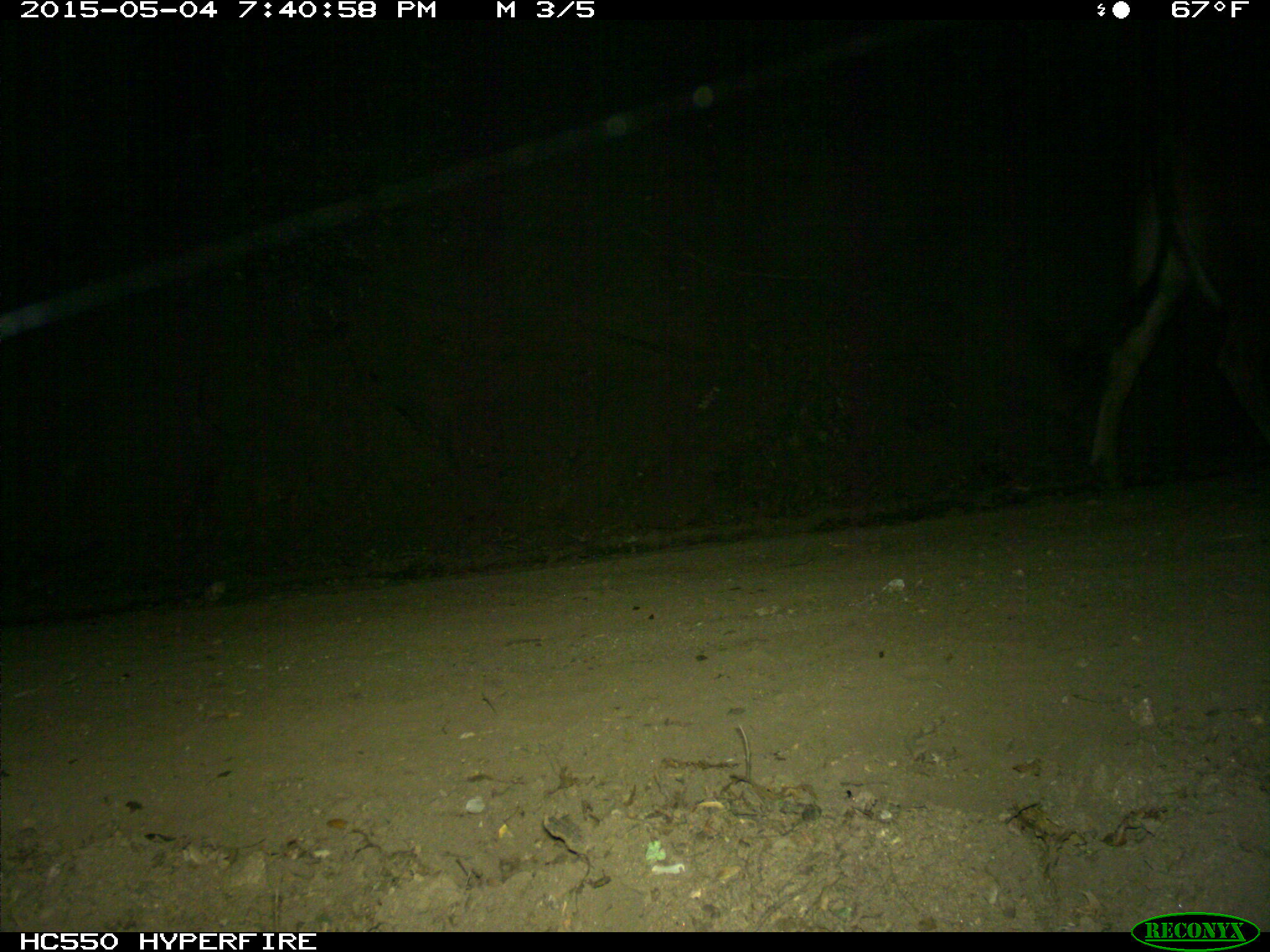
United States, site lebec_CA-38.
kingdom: Animalia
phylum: Chordata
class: Mammalia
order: Artiodactyla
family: Bovidae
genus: Bos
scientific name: Bos taurus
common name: domestic cow